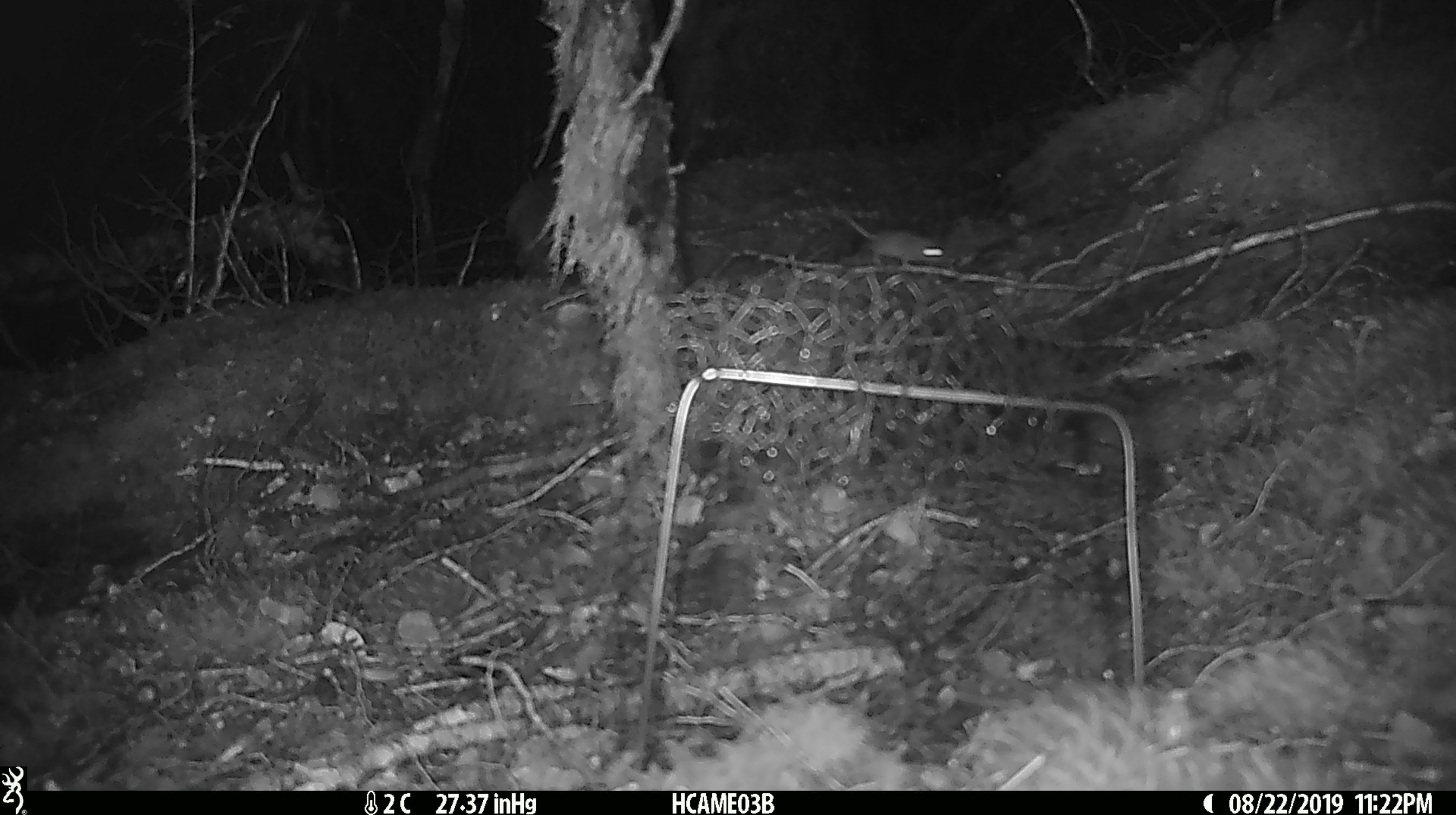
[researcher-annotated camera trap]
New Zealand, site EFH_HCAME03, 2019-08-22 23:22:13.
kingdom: Animalia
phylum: Chordata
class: Mammalia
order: Rodentia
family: Muridae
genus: Mus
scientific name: Mus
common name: mouse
Mouse (Mus).